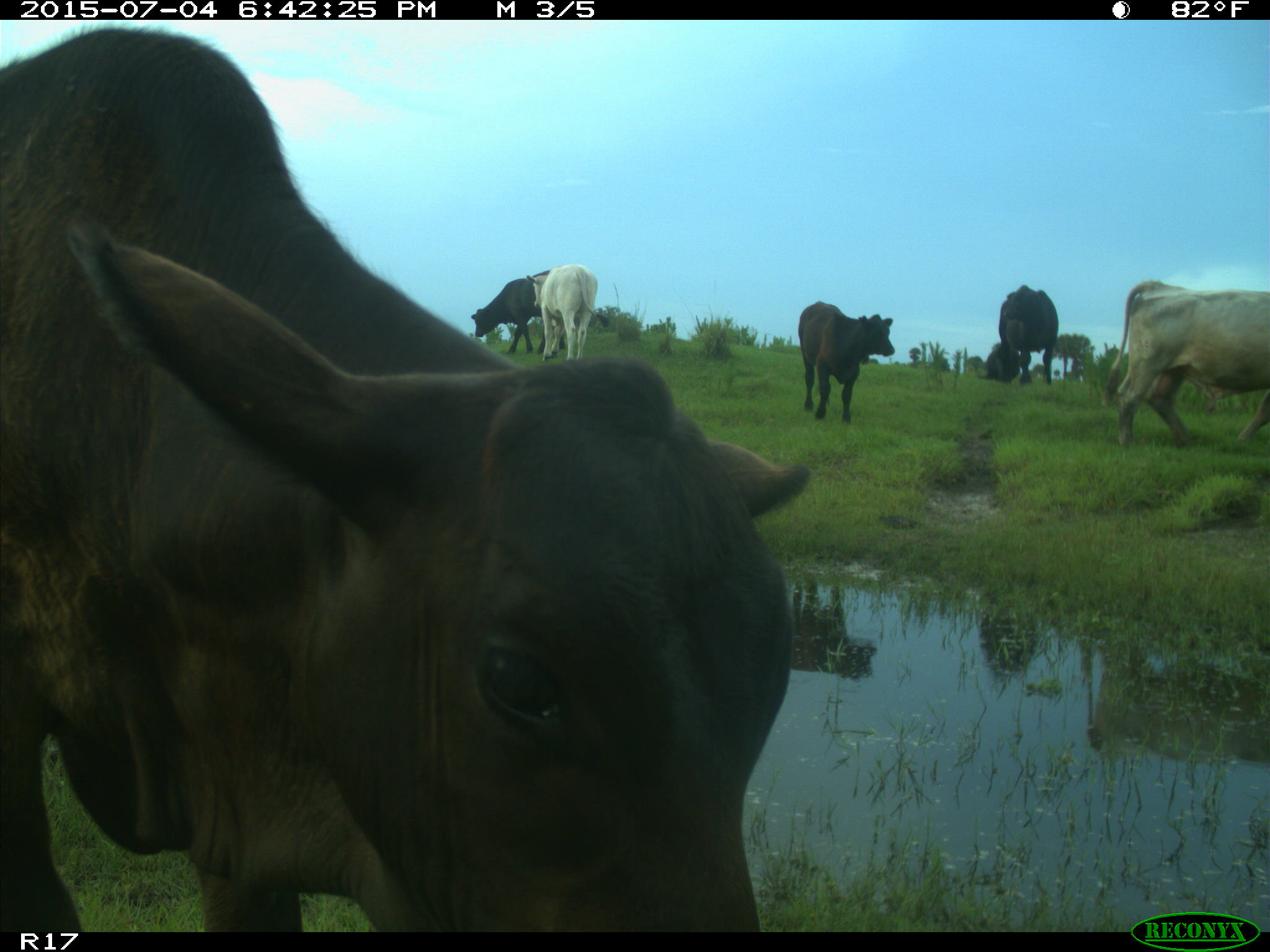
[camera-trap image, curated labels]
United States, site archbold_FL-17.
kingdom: Animalia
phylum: Chordata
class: Mammalia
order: Artiodactyla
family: Bovidae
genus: Bos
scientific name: Bos taurus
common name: domestic cow